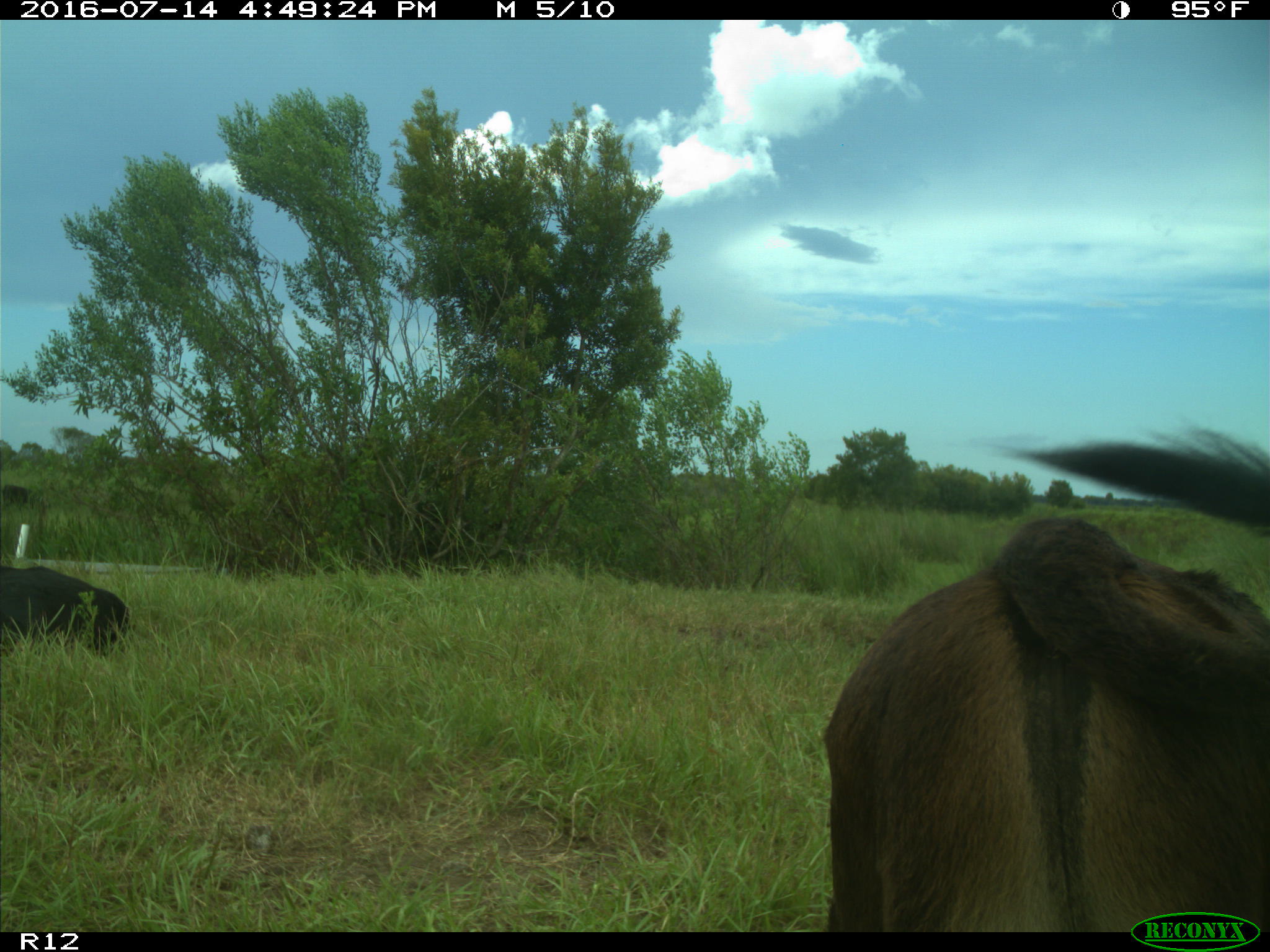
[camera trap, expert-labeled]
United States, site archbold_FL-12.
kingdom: Animalia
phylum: Chordata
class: Mammalia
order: Artiodactyla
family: Bovidae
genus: Bos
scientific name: Bos taurus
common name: domestic cow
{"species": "Bos taurus (domestic cow)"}